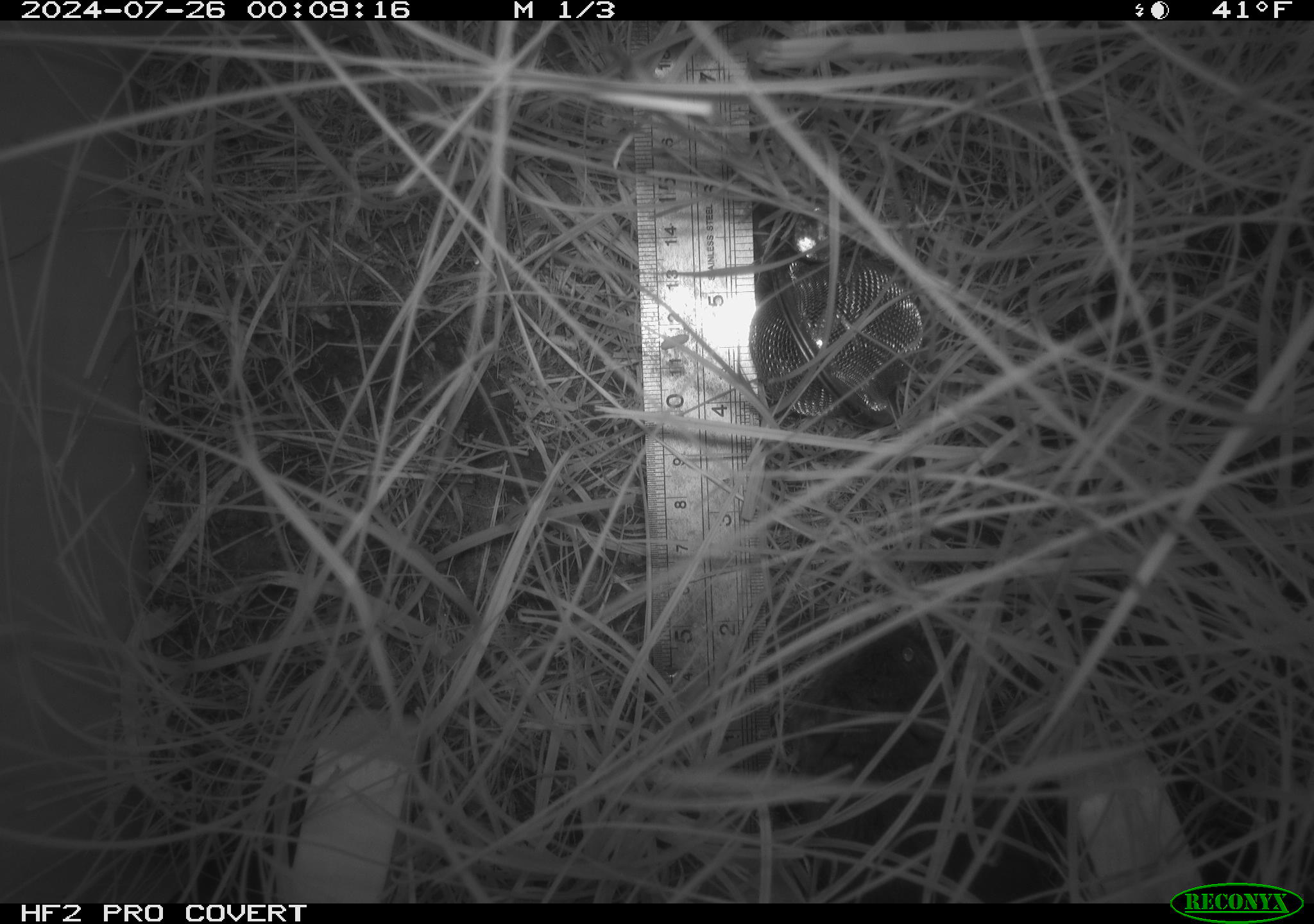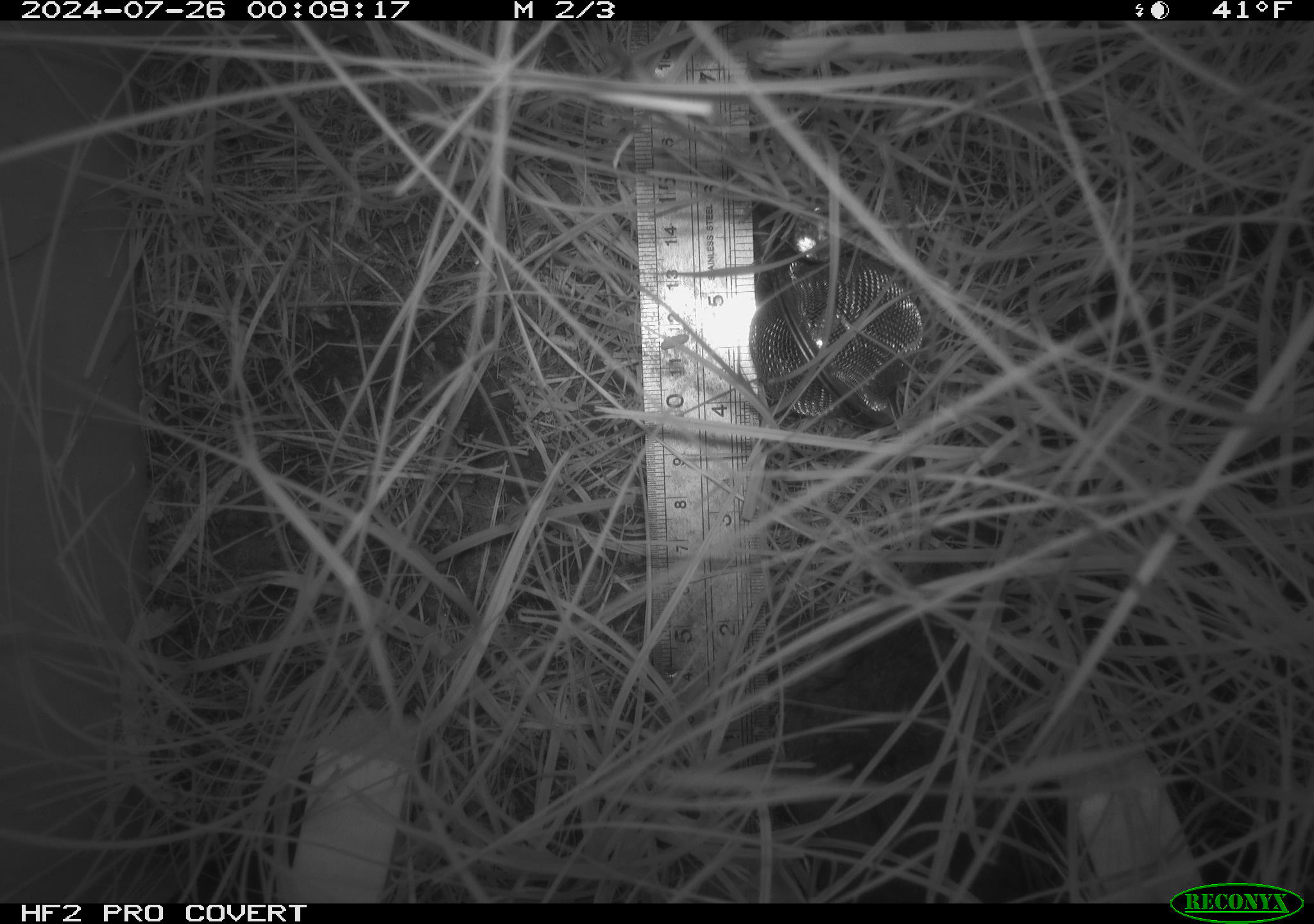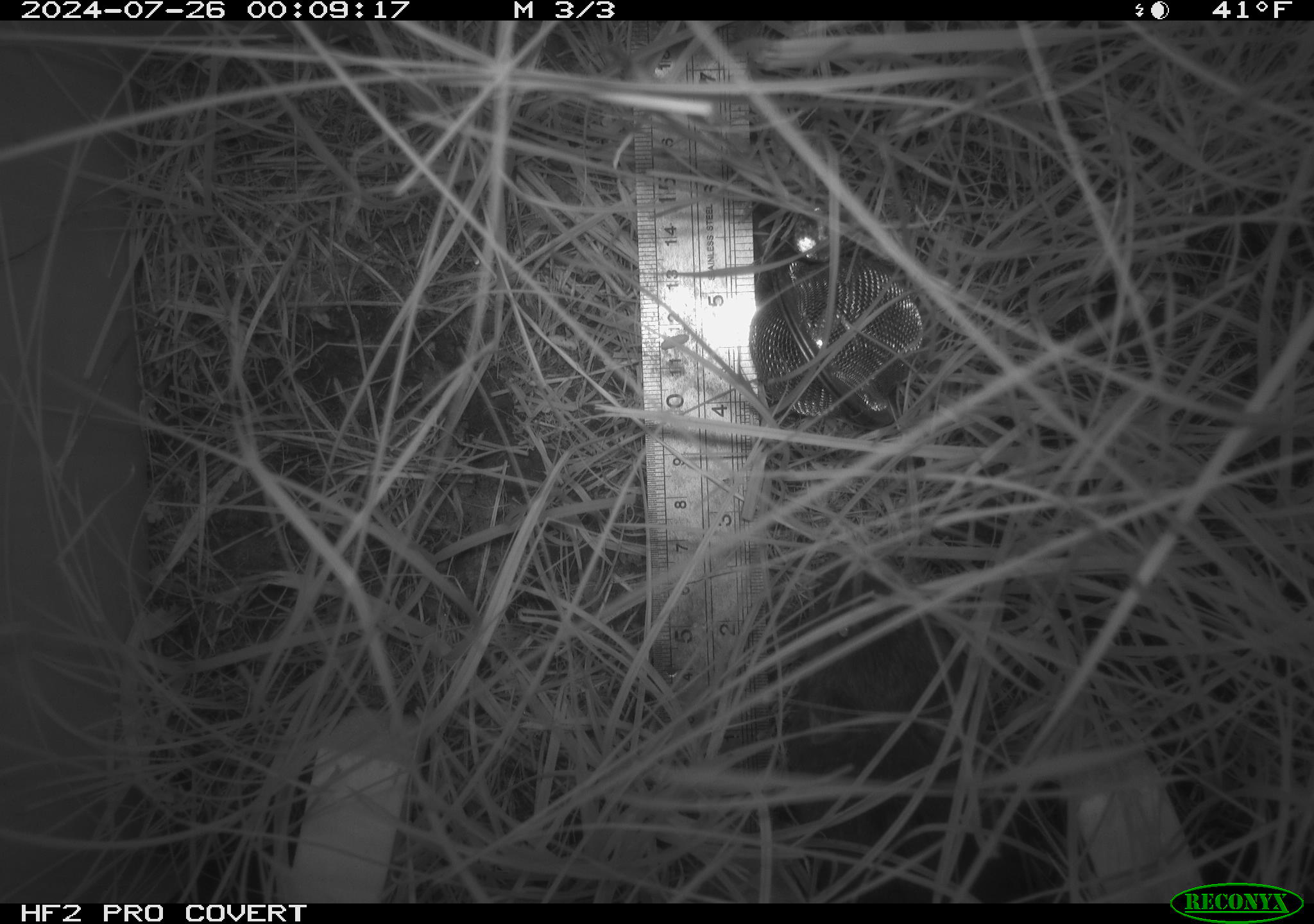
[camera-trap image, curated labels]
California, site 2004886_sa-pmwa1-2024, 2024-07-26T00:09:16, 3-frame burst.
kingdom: Animalia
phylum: Chordata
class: Mammalia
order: Rodentia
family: Cricetidae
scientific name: Arvicolinae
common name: voles, lemmings, and muskrats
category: arvicolinae subfamily